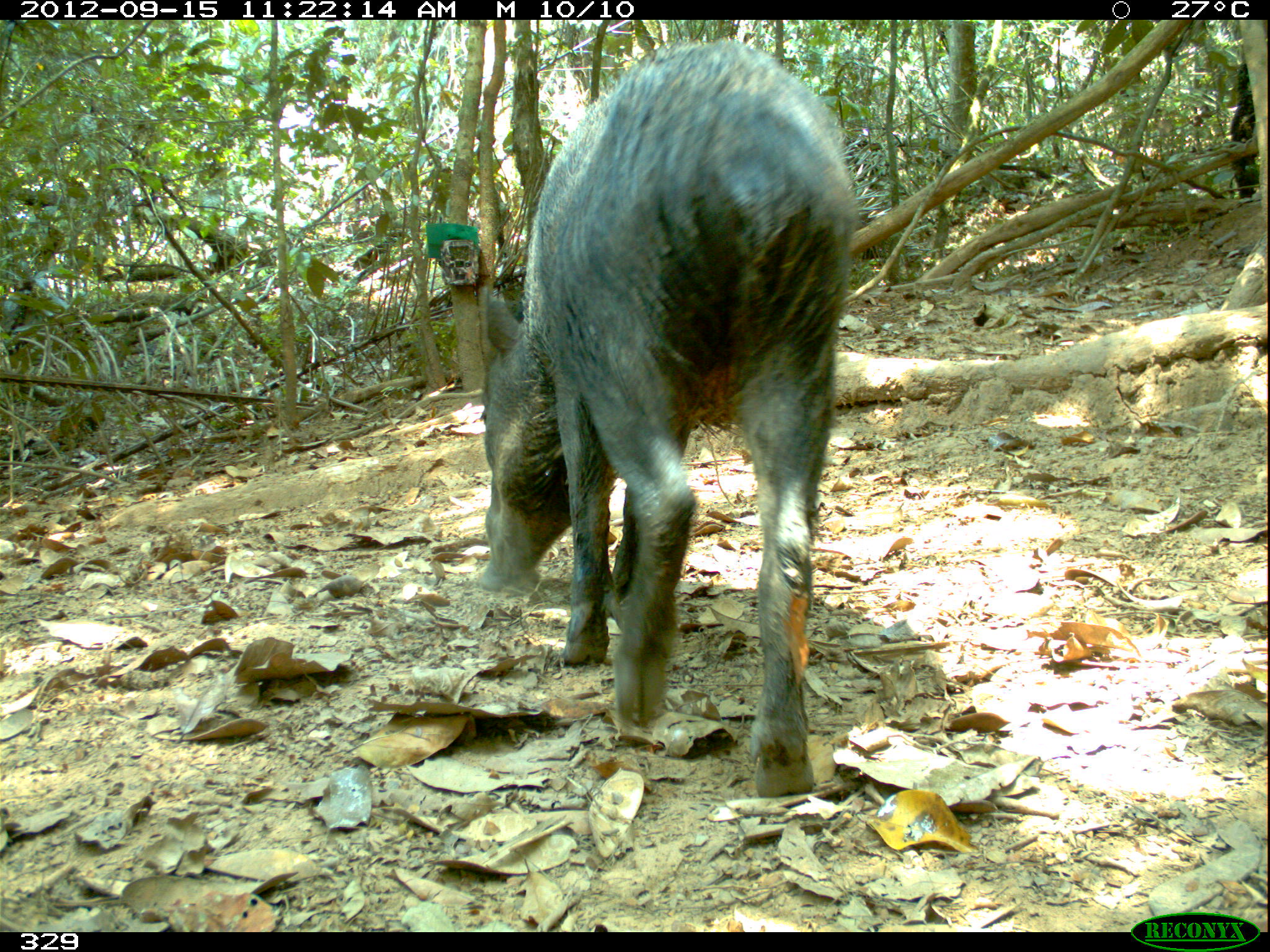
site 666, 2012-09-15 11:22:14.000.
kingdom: Animalia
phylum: Chordata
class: Mammalia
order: Artiodactyla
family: Tayassuidae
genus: Tayassu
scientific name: Tayassu pecari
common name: white-lipped peccary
Tayassu pecari (white-lipped peccary).